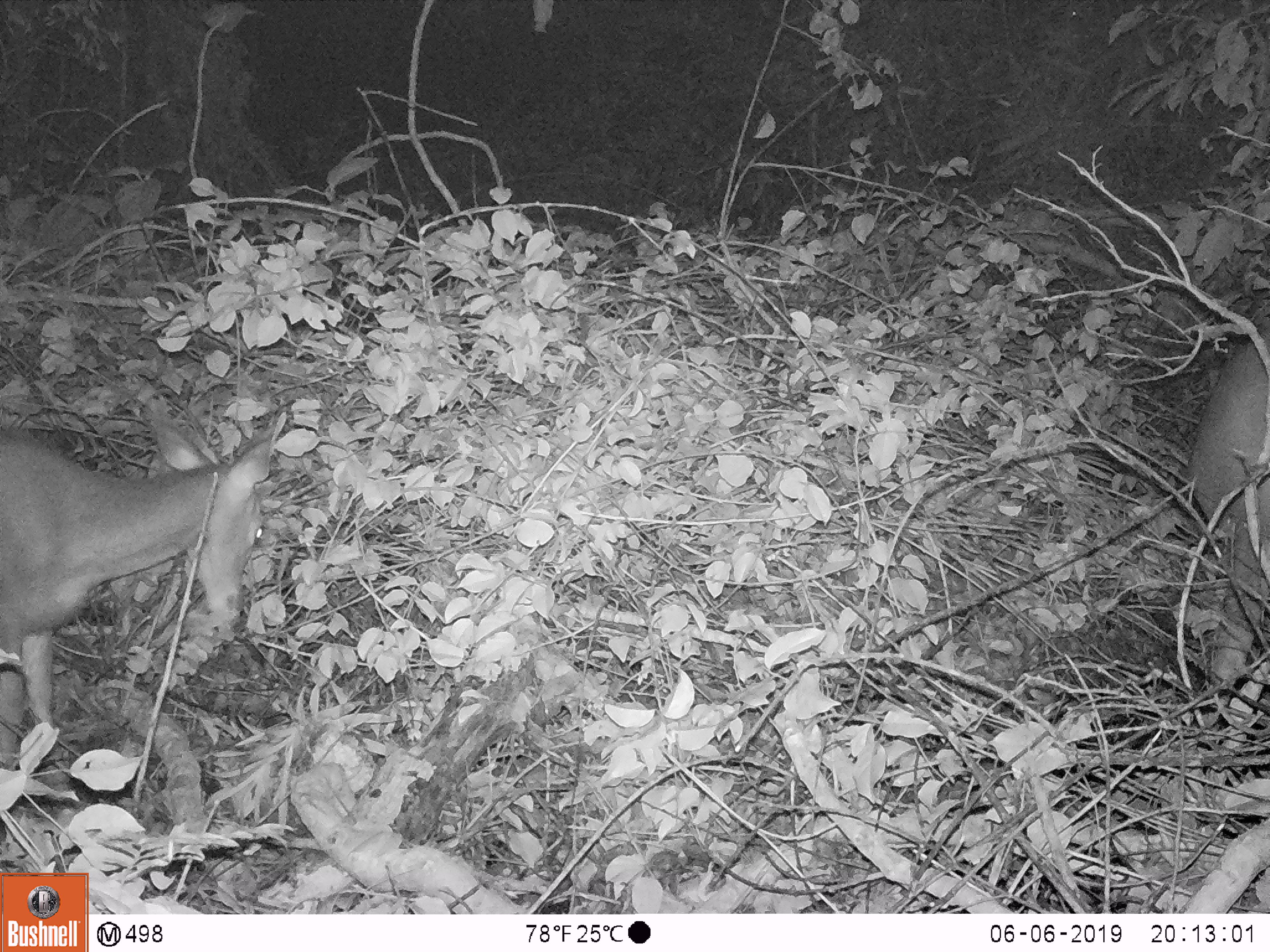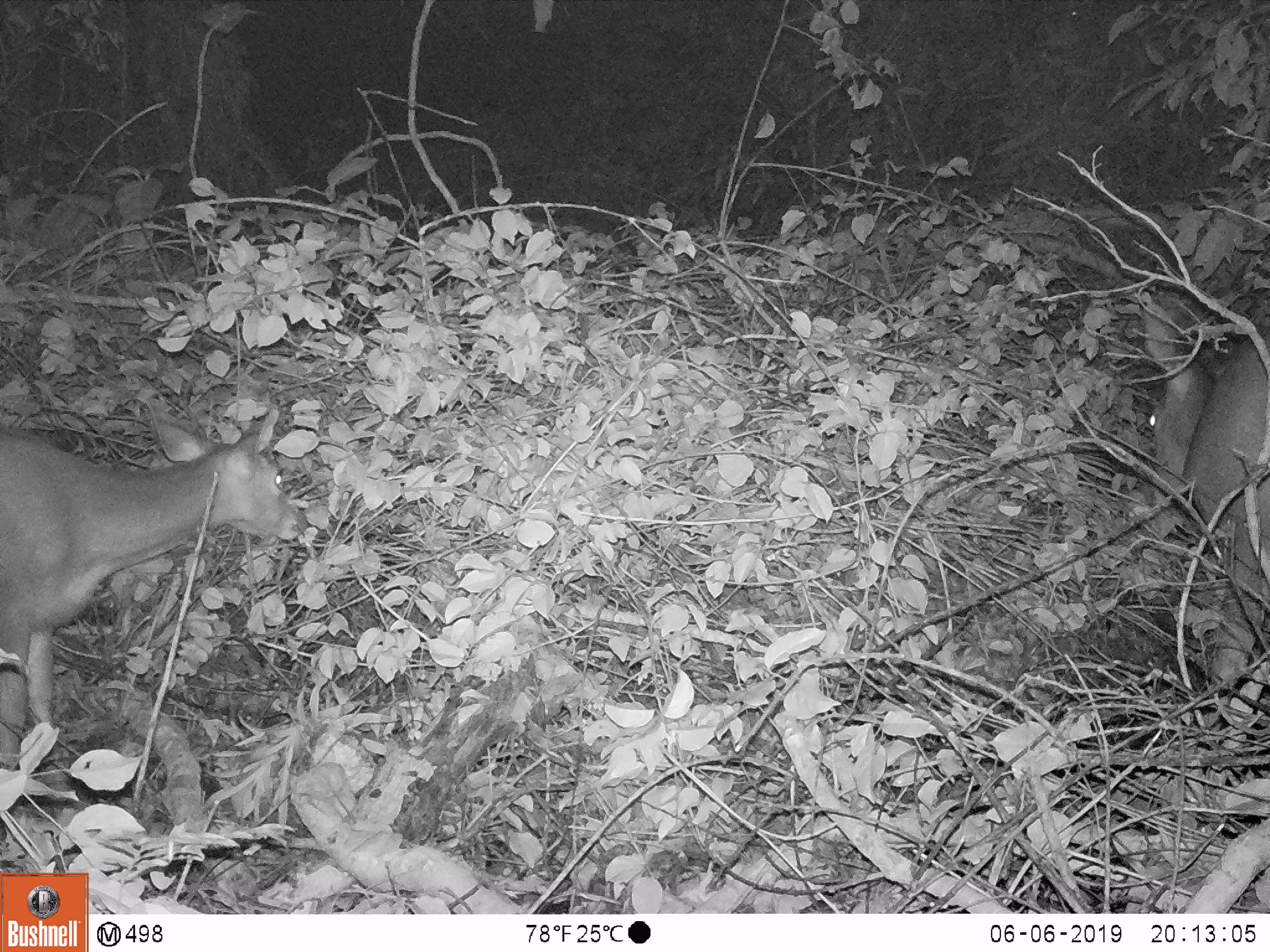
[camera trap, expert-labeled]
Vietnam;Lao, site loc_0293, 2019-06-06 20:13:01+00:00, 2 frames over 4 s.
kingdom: Animalia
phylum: Chordata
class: Mammalia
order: Artiodactyla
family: Cervidae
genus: Rusa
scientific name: Rusa unicolor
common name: sambar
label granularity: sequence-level